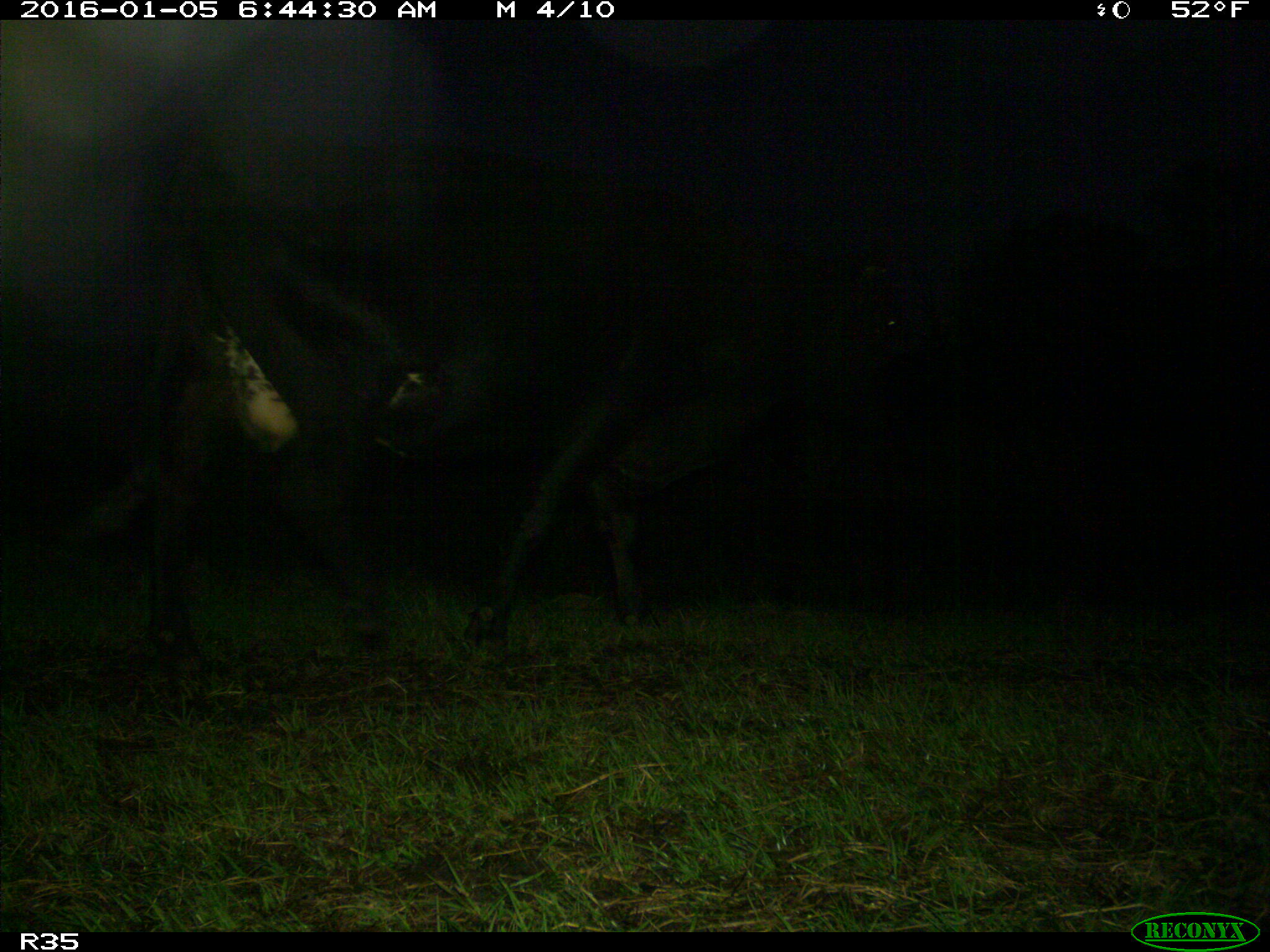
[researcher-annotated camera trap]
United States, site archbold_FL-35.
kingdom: Animalia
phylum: Chordata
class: Mammalia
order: Artiodactyla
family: Bovidae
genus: Bos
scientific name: Bos taurus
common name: domestic cow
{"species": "Bos taurus (domestic cow)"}